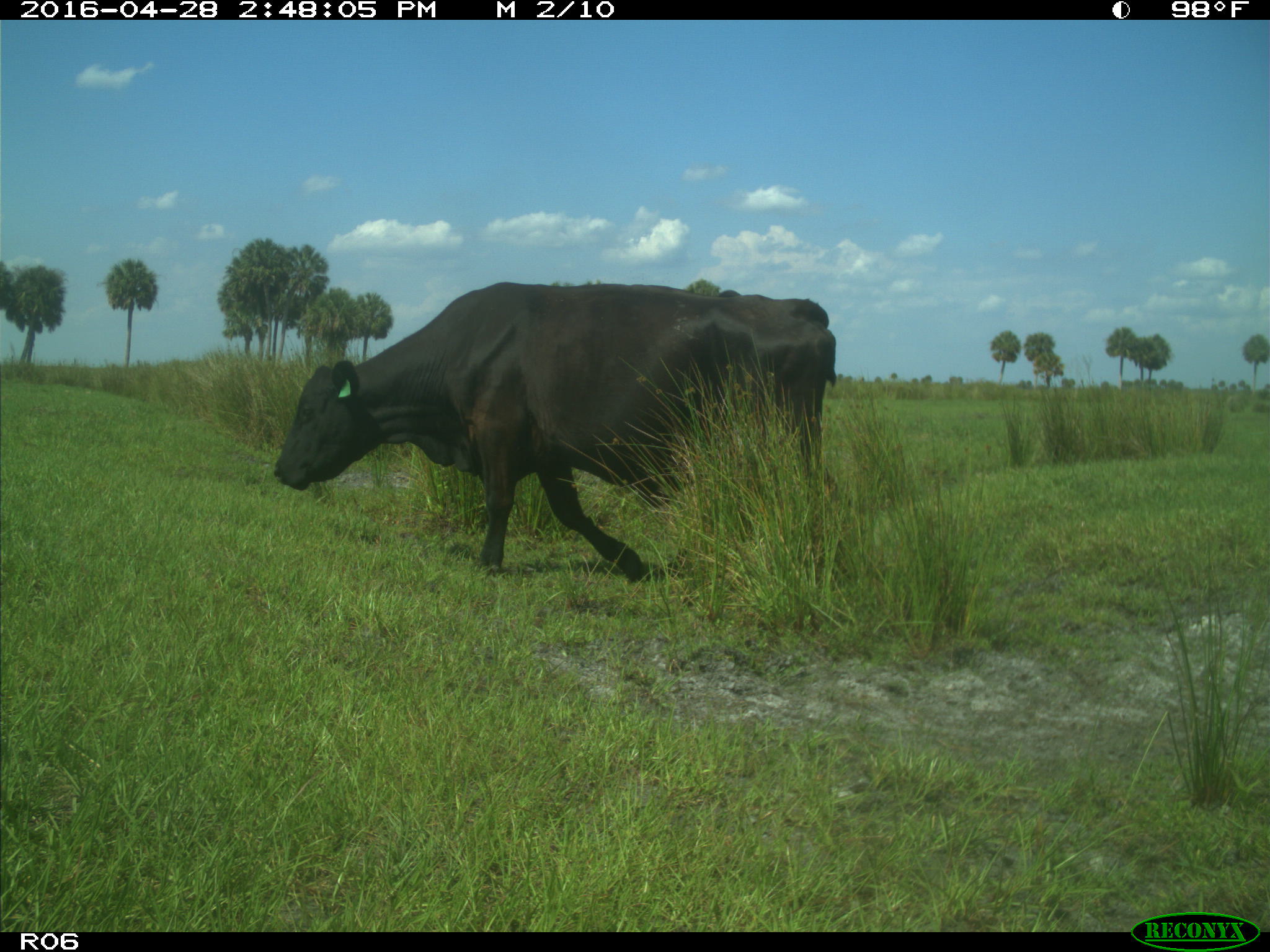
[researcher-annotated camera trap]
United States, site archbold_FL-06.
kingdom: Animalia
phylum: Chordata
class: Mammalia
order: Artiodactyla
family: Bovidae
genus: Bos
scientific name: Bos taurus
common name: domestic cow